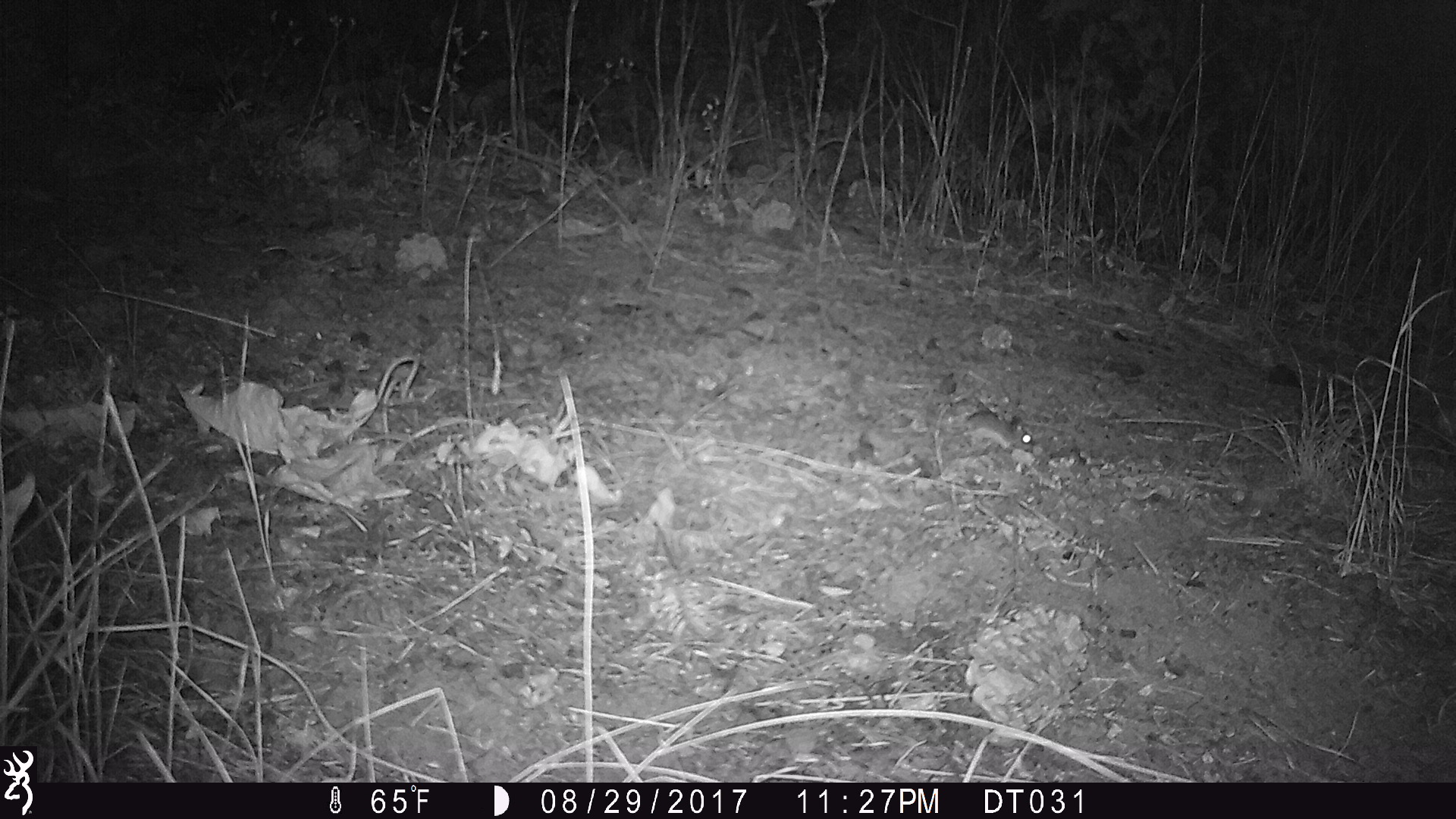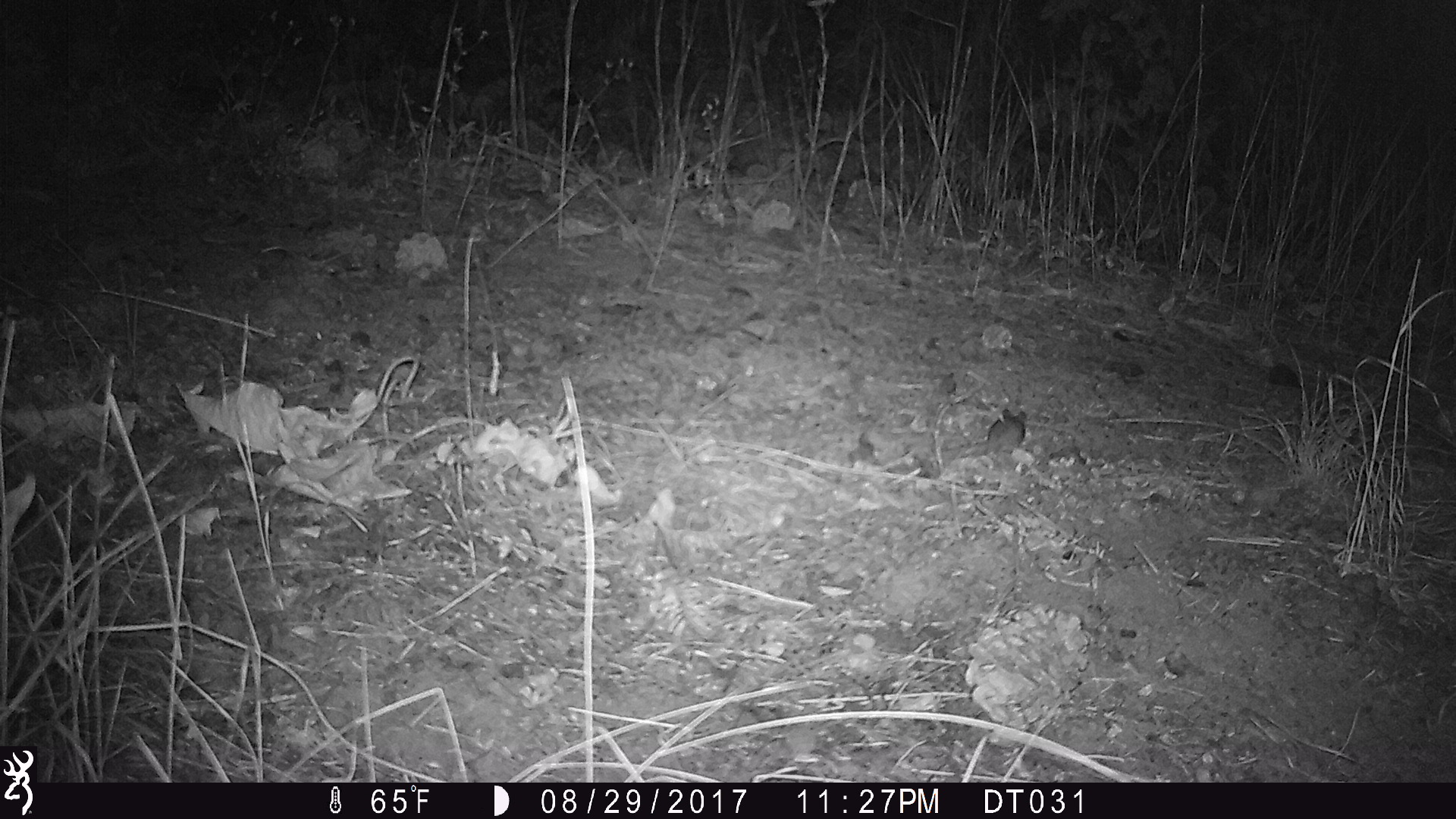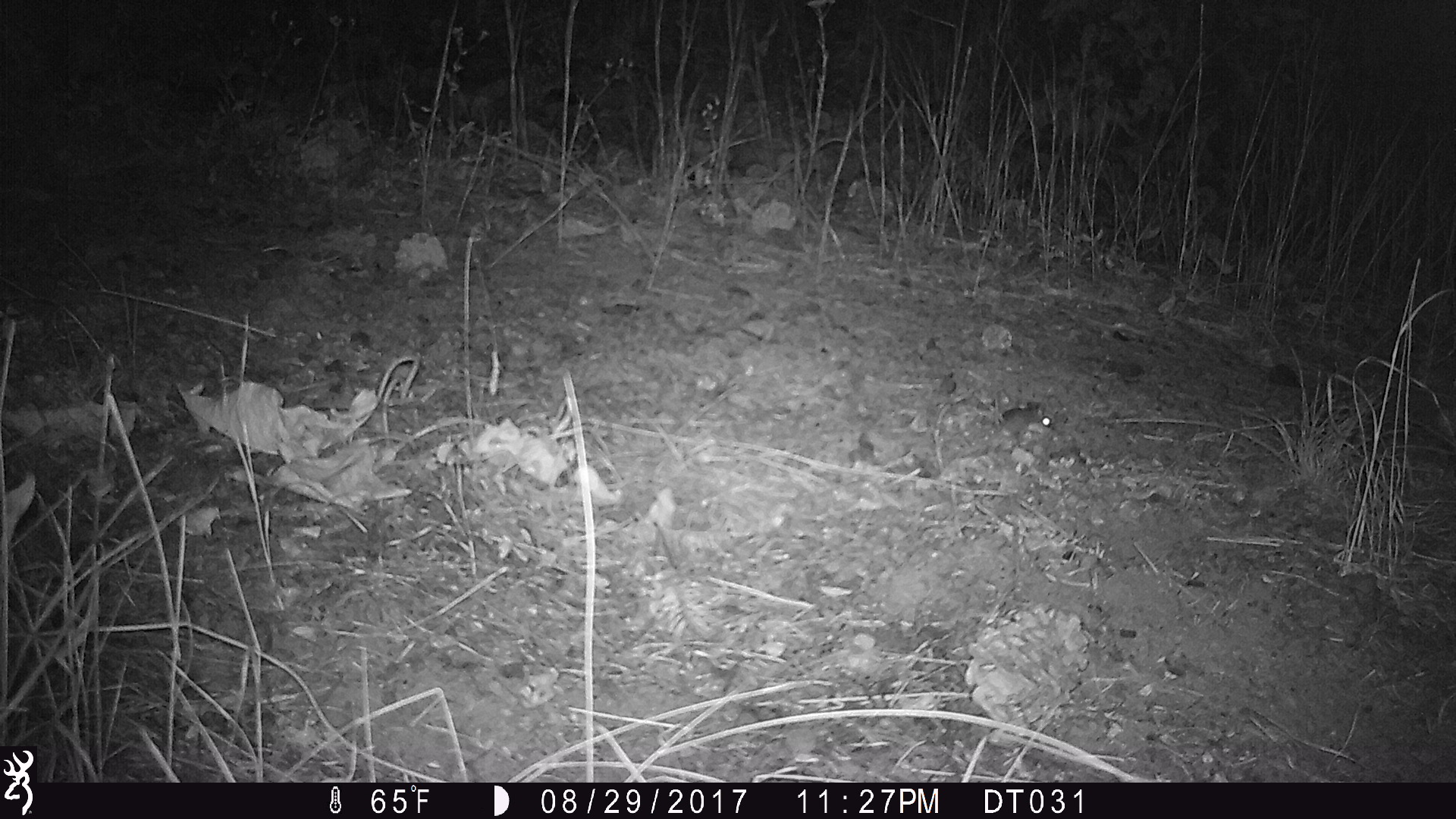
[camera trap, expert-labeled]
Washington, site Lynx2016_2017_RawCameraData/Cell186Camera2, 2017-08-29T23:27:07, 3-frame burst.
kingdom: Animalia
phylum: Chordata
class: Mammalia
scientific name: Mammalia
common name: small mammal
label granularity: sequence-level